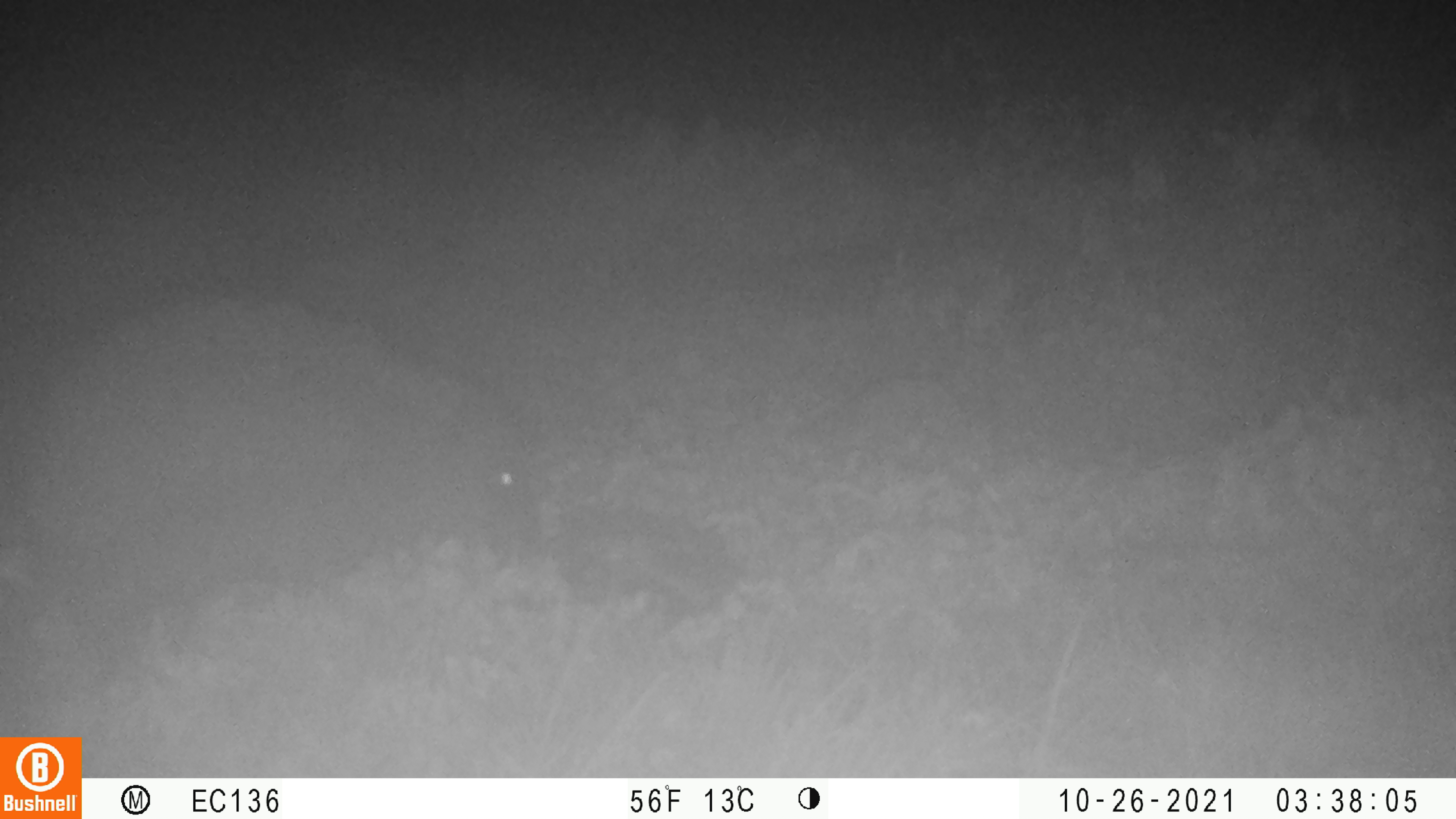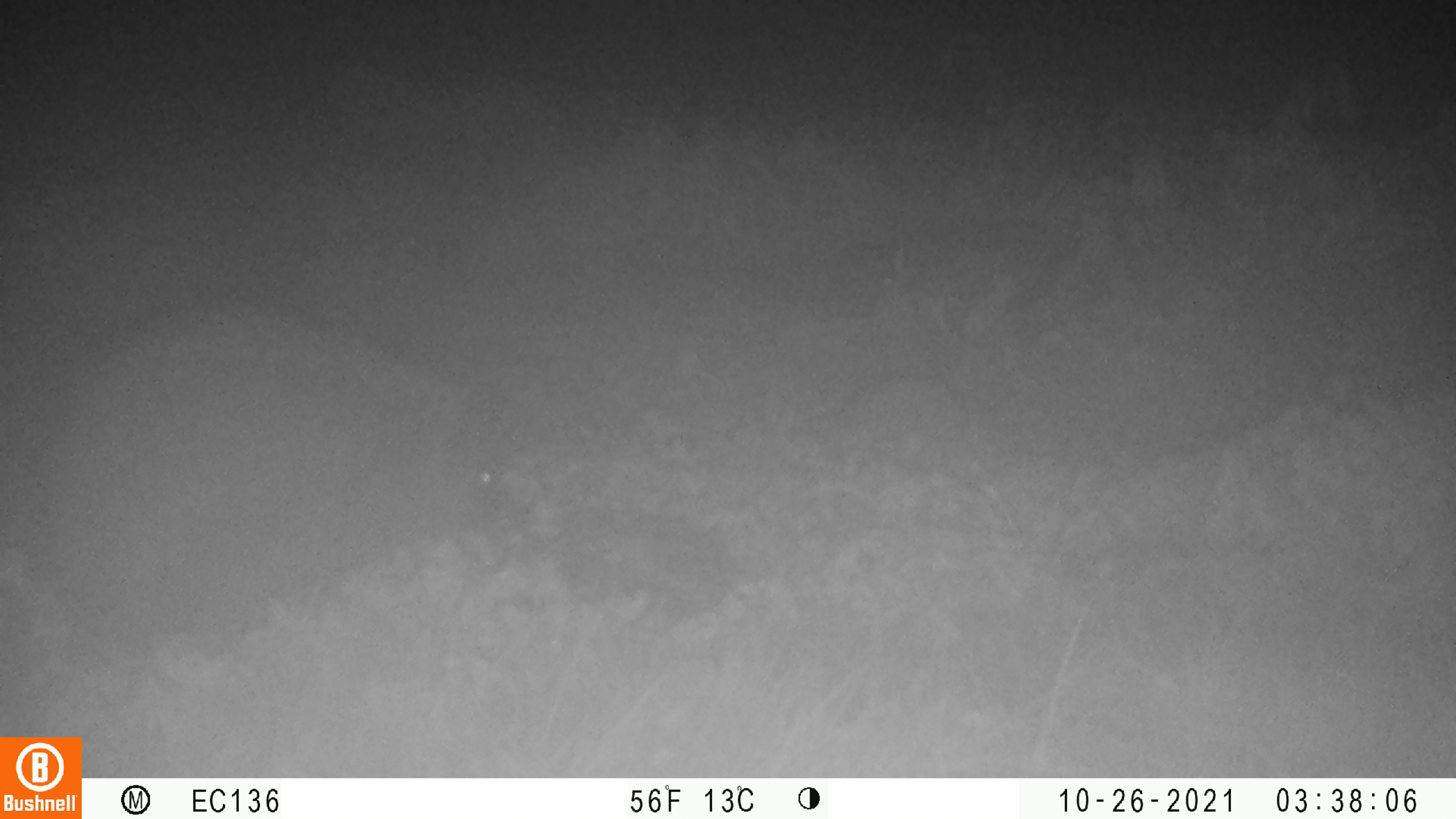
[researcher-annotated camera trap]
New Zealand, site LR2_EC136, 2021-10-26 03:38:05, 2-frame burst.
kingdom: Animalia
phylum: Chordata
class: Mammalia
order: Eulipotyphla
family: Erinaceidae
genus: Erinaceus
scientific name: Erinaceus europaeus europaeus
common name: european hedgehog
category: hedgehog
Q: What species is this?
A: Hedgehog (european hedgehog) (Erinaceus europaeus europaeus).